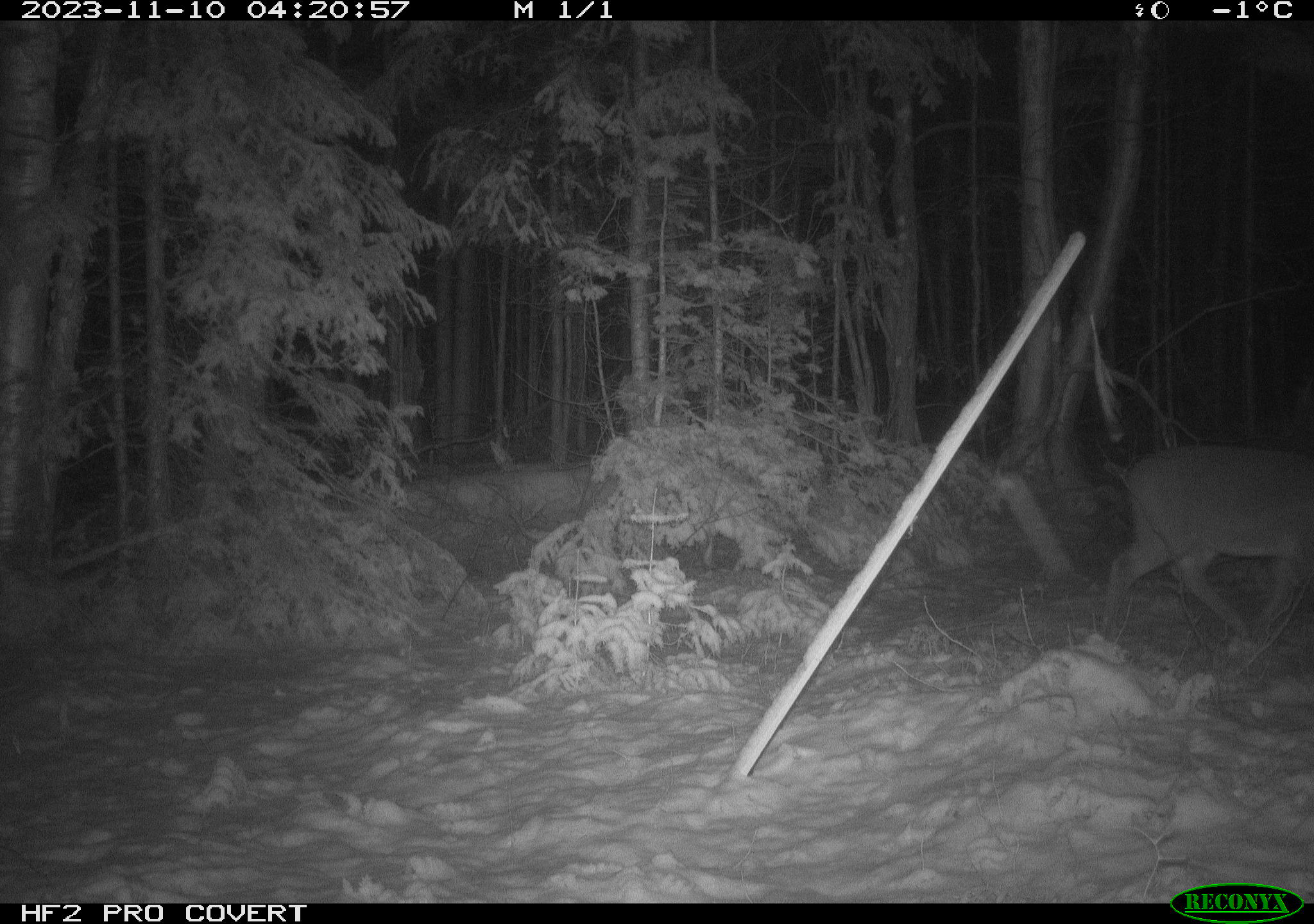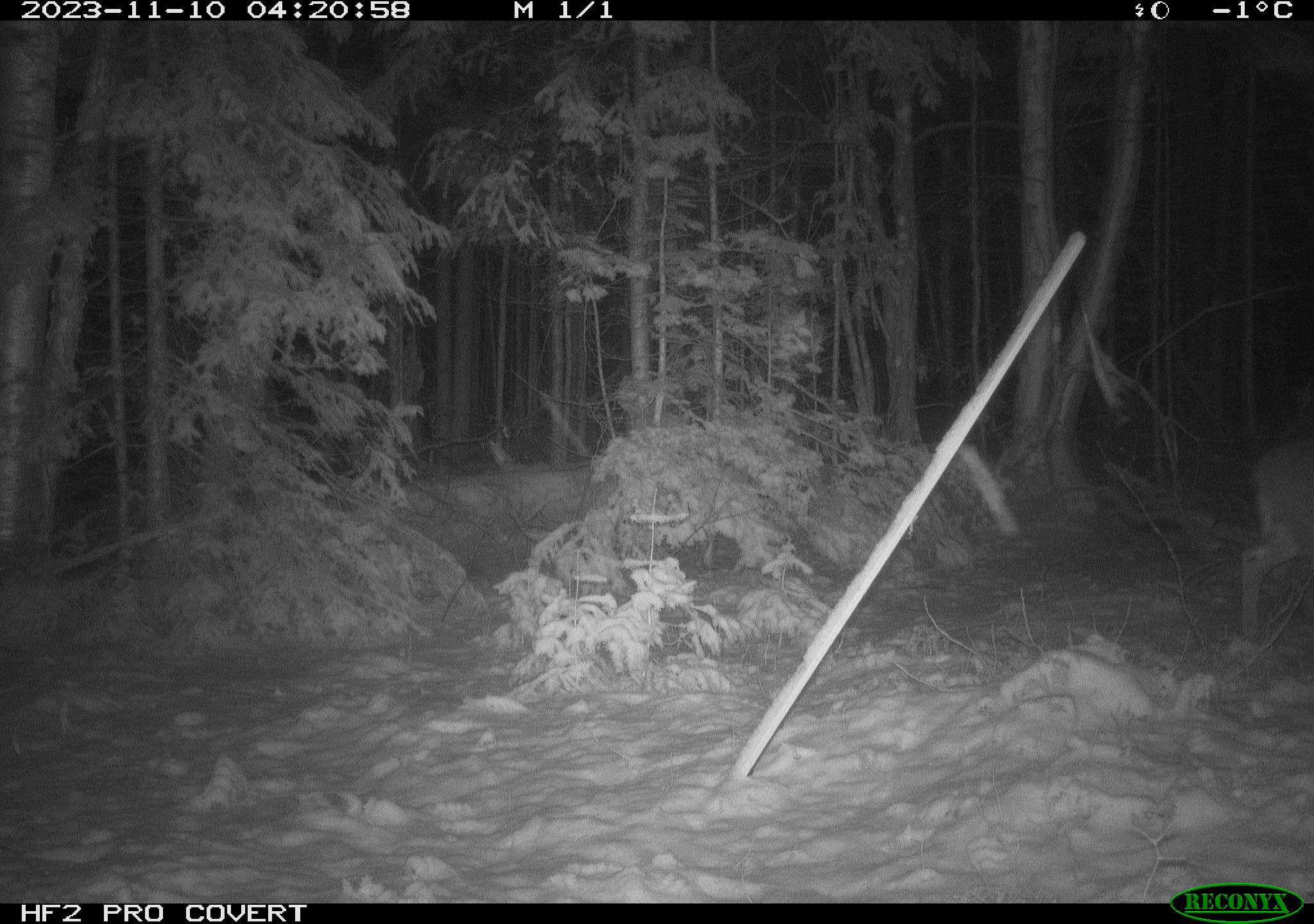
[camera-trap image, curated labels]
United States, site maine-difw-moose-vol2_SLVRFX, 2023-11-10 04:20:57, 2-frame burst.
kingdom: Animalia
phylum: Chordata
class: Mammalia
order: Artiodactyla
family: Cervidae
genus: Odocoileus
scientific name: Odocoileus virginianus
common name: white-tailed deer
White-tailed deer (Odocoileus virginianus).